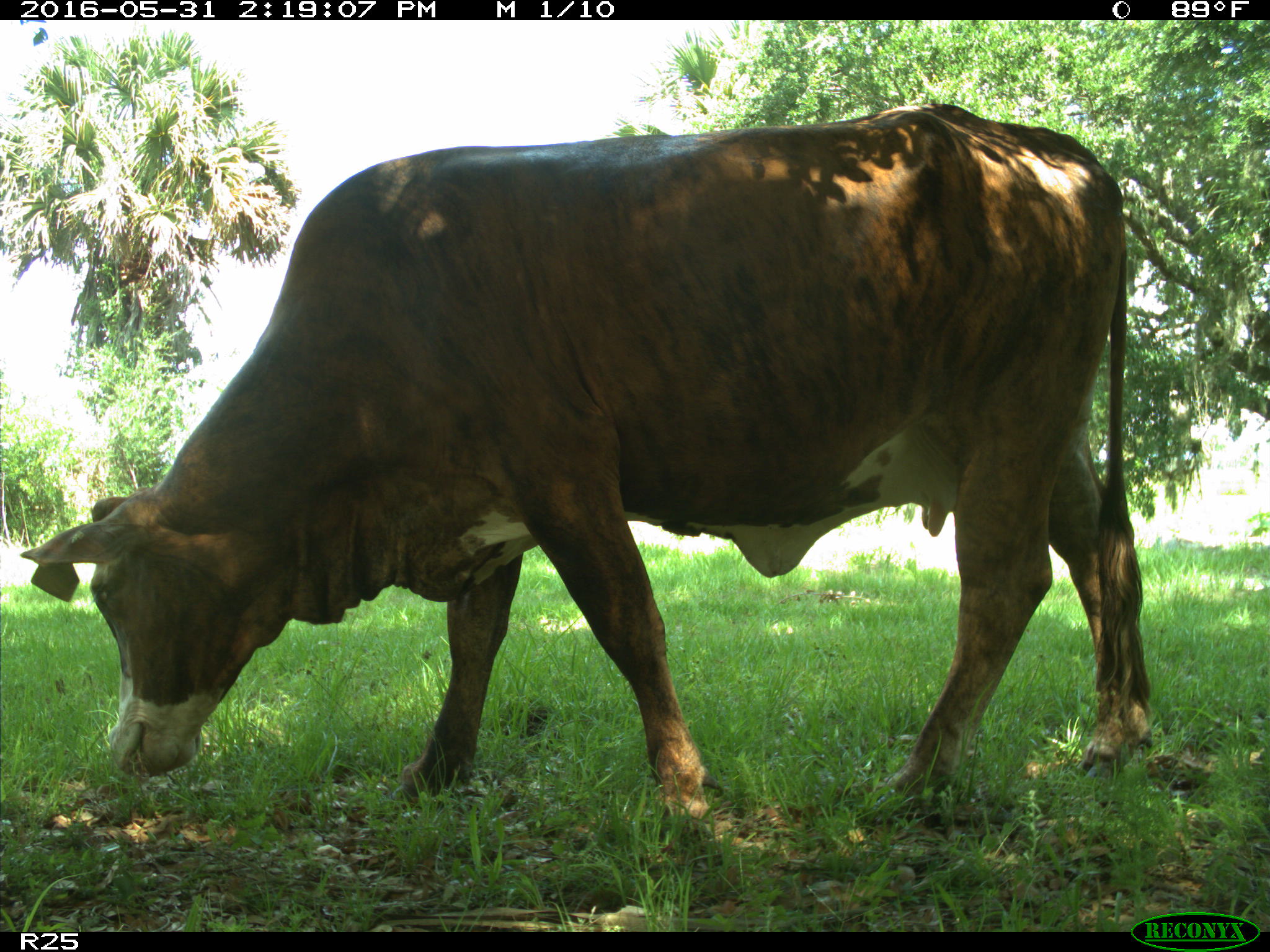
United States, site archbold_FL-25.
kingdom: Animalia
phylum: Chordata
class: Mammalia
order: Artiodactyla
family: Bovidae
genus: Bos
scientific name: Bos taurus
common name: domestic cow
Bos taurus (domestic cow).